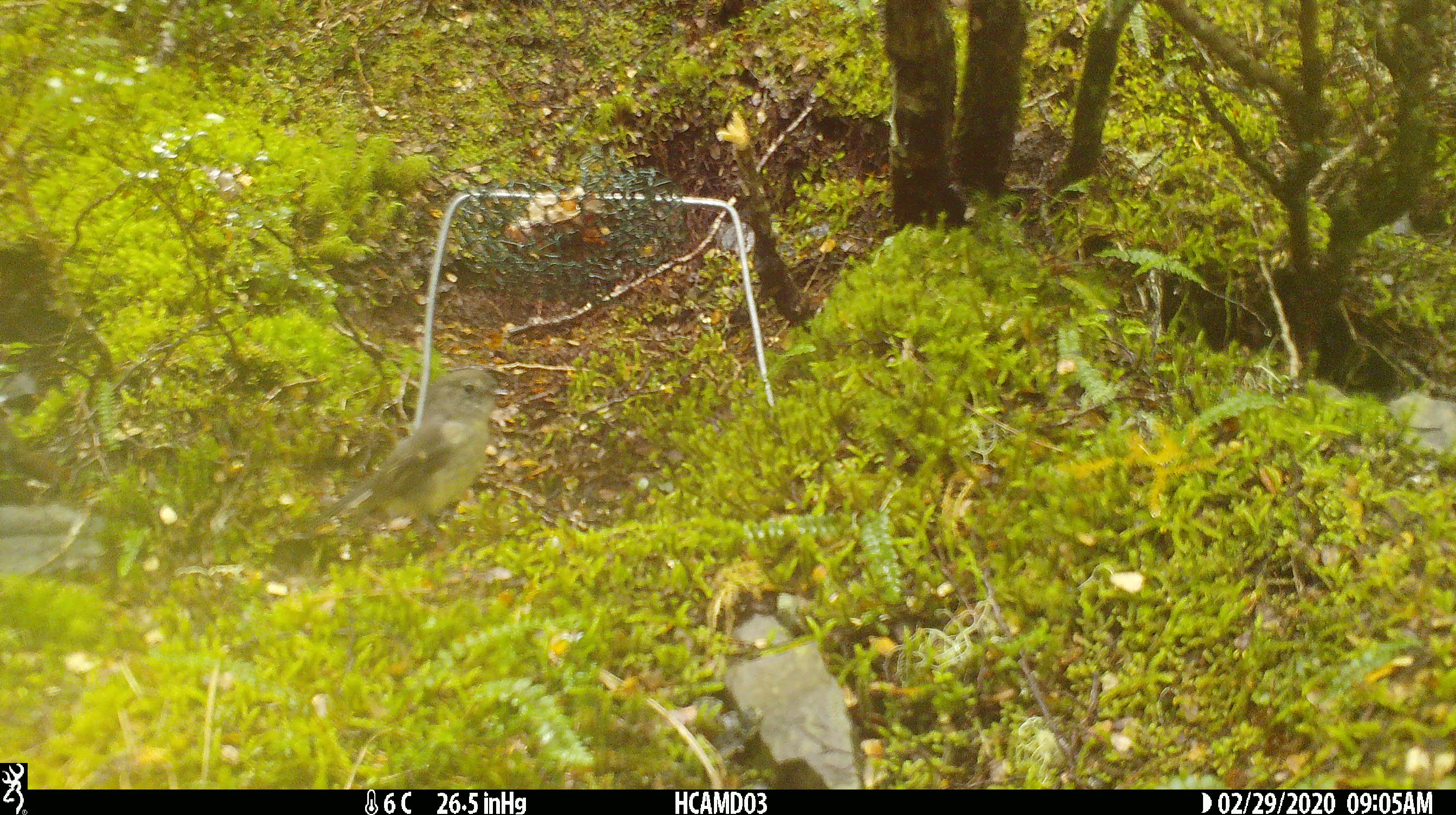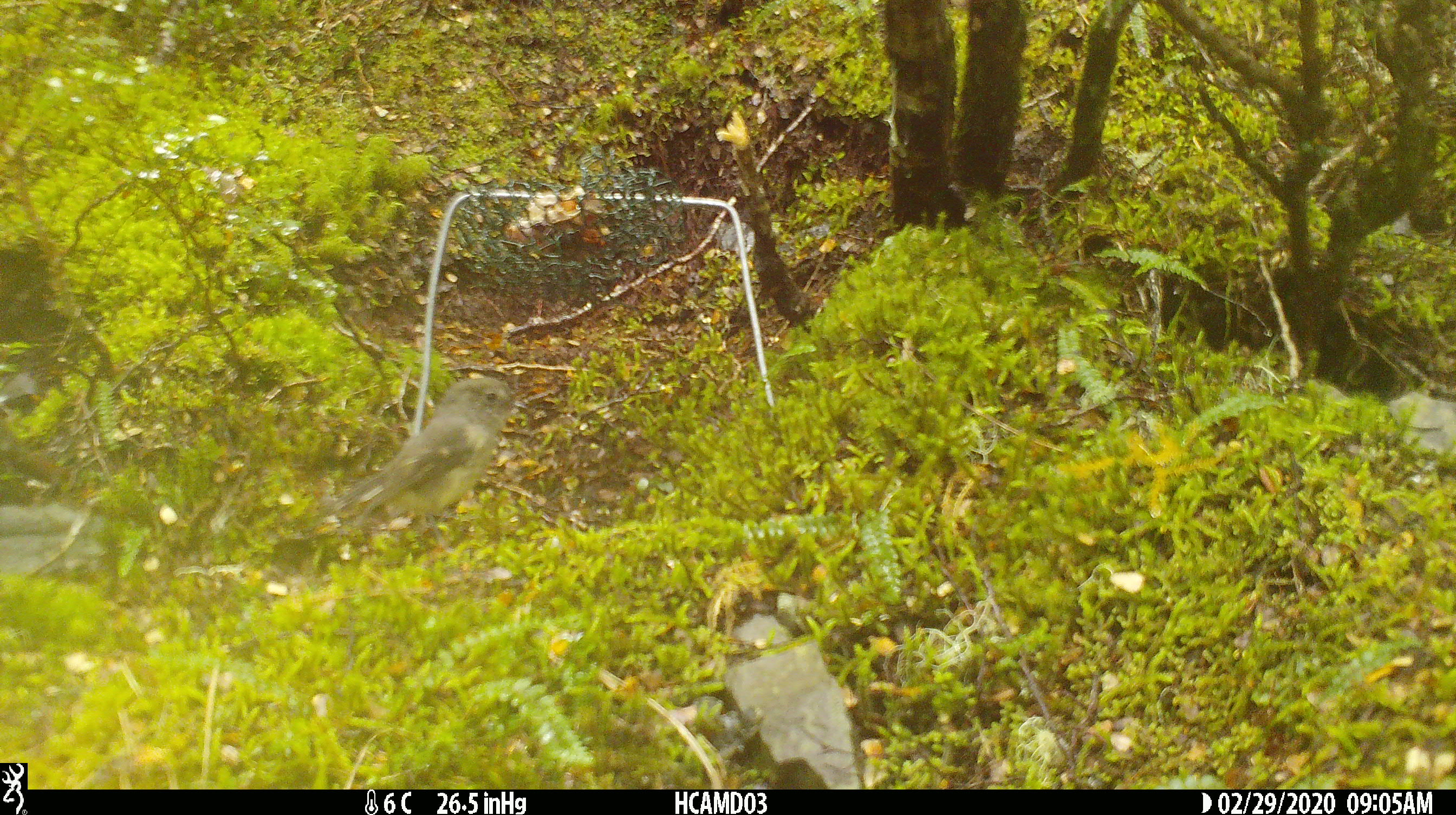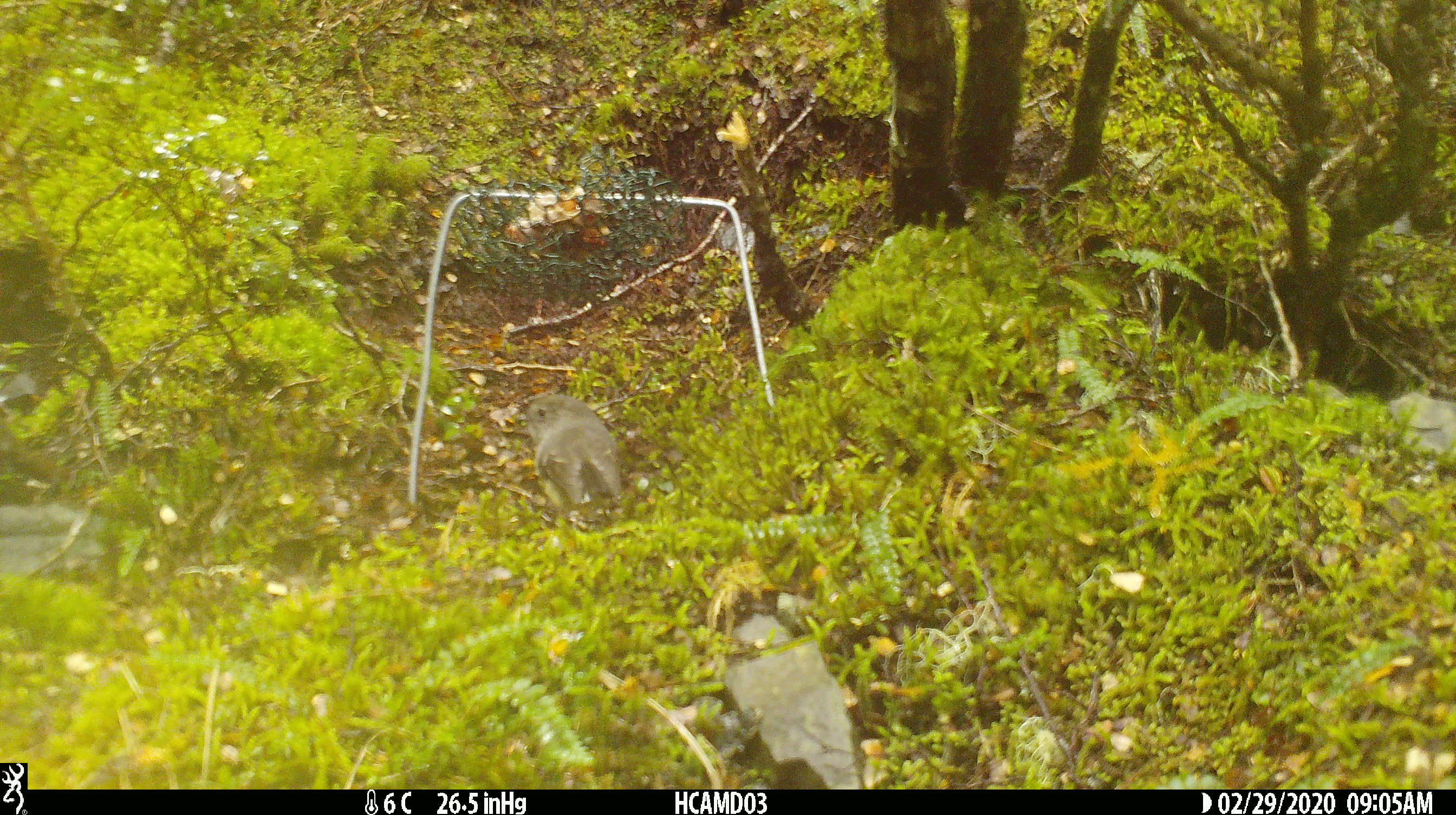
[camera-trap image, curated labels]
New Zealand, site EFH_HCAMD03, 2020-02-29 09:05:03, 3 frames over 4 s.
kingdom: Animalia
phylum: Chordata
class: Aves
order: Passeriformes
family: Petroicidae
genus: Petroica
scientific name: Petroica macrocephala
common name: tomtit